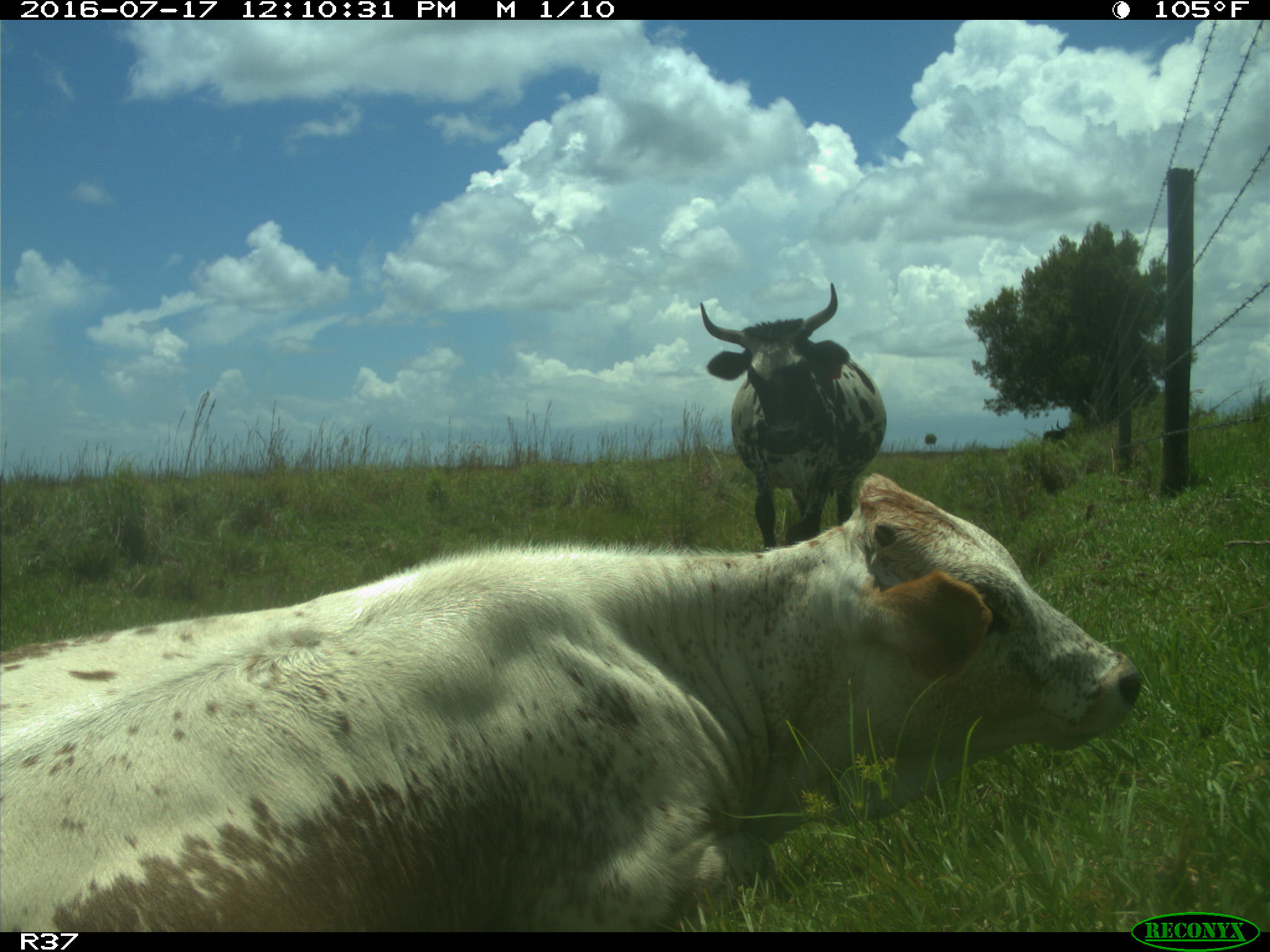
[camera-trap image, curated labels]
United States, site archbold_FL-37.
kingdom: Animalia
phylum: Chordata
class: Mammalia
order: Artiodactyla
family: Bovidae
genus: Bos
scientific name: Bos taurus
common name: domestic cow